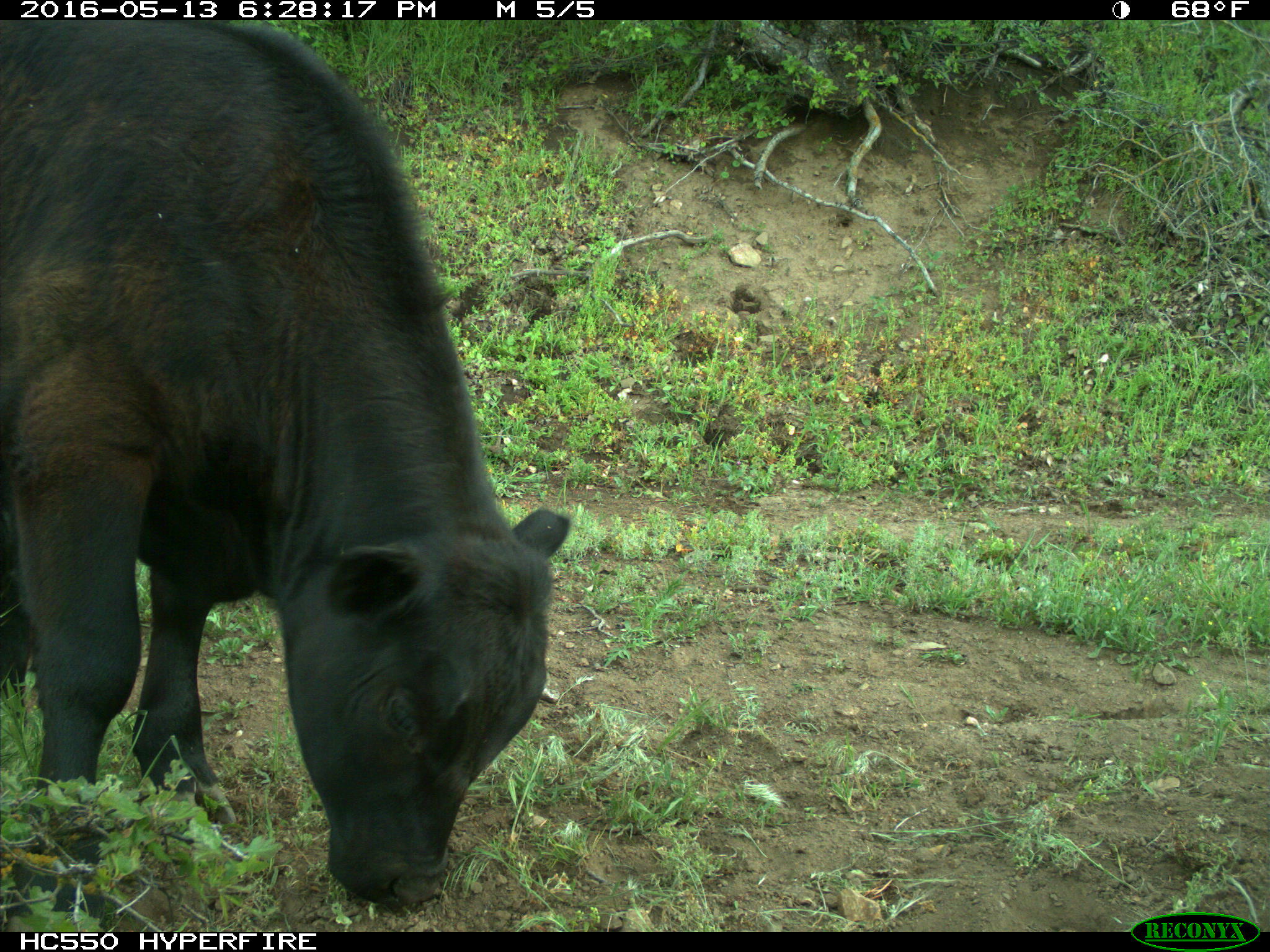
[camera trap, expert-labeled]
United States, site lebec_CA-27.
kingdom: Animalia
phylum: Chordata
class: Mammalia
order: Artiodactyla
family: Bovidae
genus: Bos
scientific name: Bos taurus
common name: domestic cow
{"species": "Bos taurus (domestic cow)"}